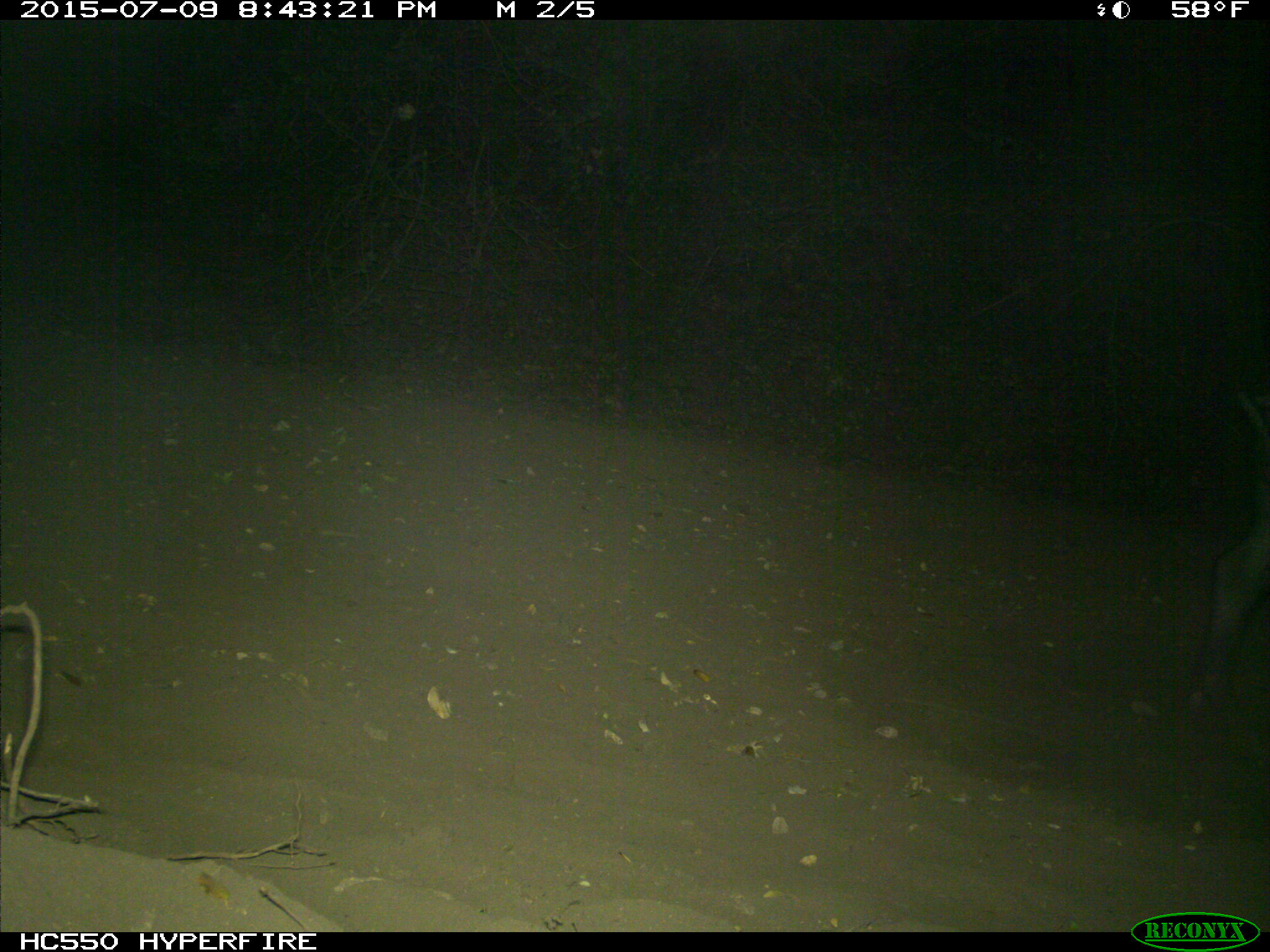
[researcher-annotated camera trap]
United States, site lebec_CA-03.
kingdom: Animalia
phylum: Chordata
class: Mammalia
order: Artiodactyla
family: Suidae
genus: Sus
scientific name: Sus scrofa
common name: wild boar